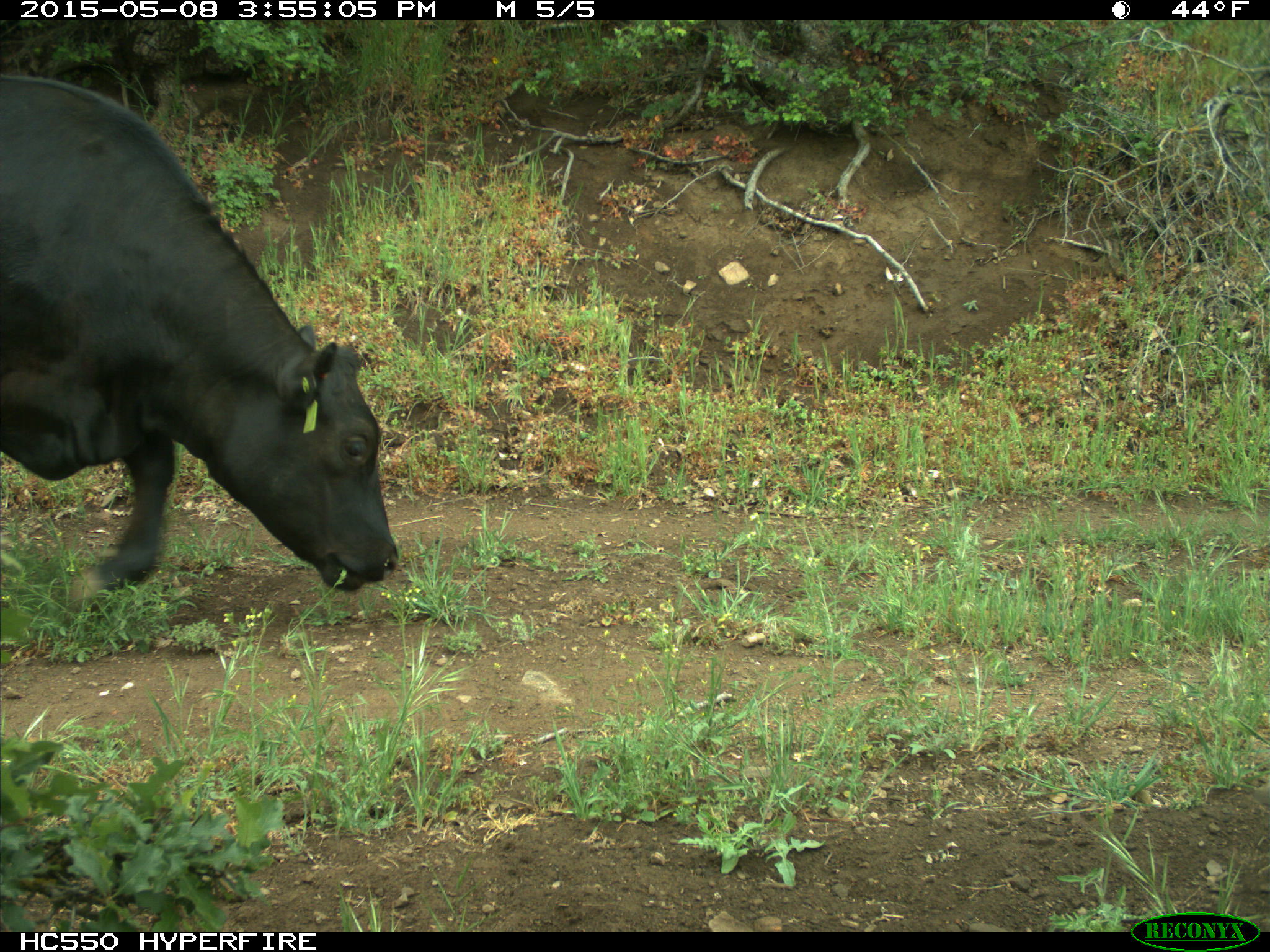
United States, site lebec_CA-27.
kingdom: Animalia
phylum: Chordata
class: Mammalia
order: Artiodactyla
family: Bovidae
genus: Bos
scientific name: Bos taurus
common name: domestic cow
Bos taurus (domestic cow).